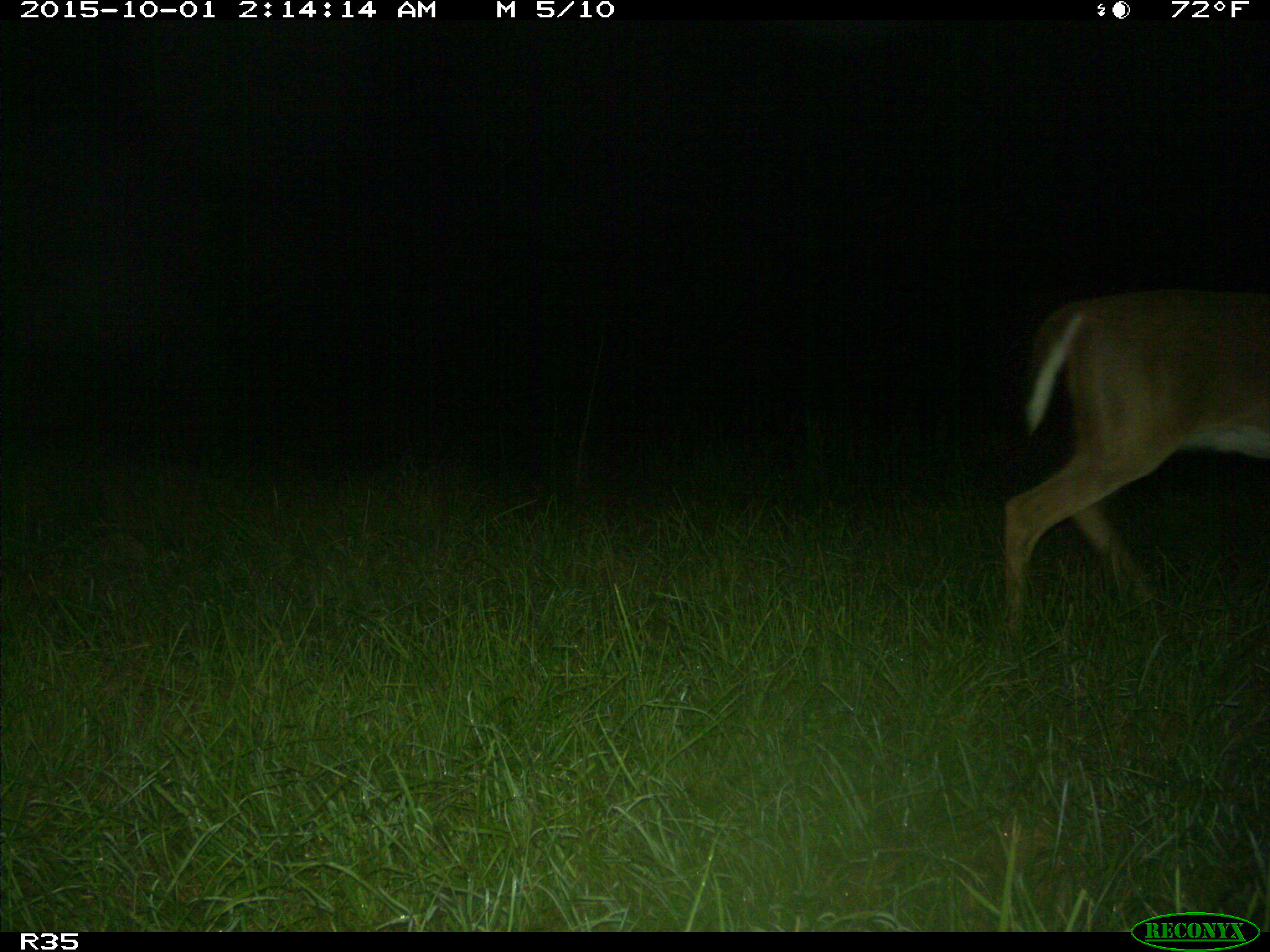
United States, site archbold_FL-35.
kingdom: Animalia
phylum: Chordata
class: Mammalia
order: Artiodactyla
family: Cervidae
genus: Odocoileus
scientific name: Odocoileus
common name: deer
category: unidentified deer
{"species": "unidentified deer (deer) (Odocoileus)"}